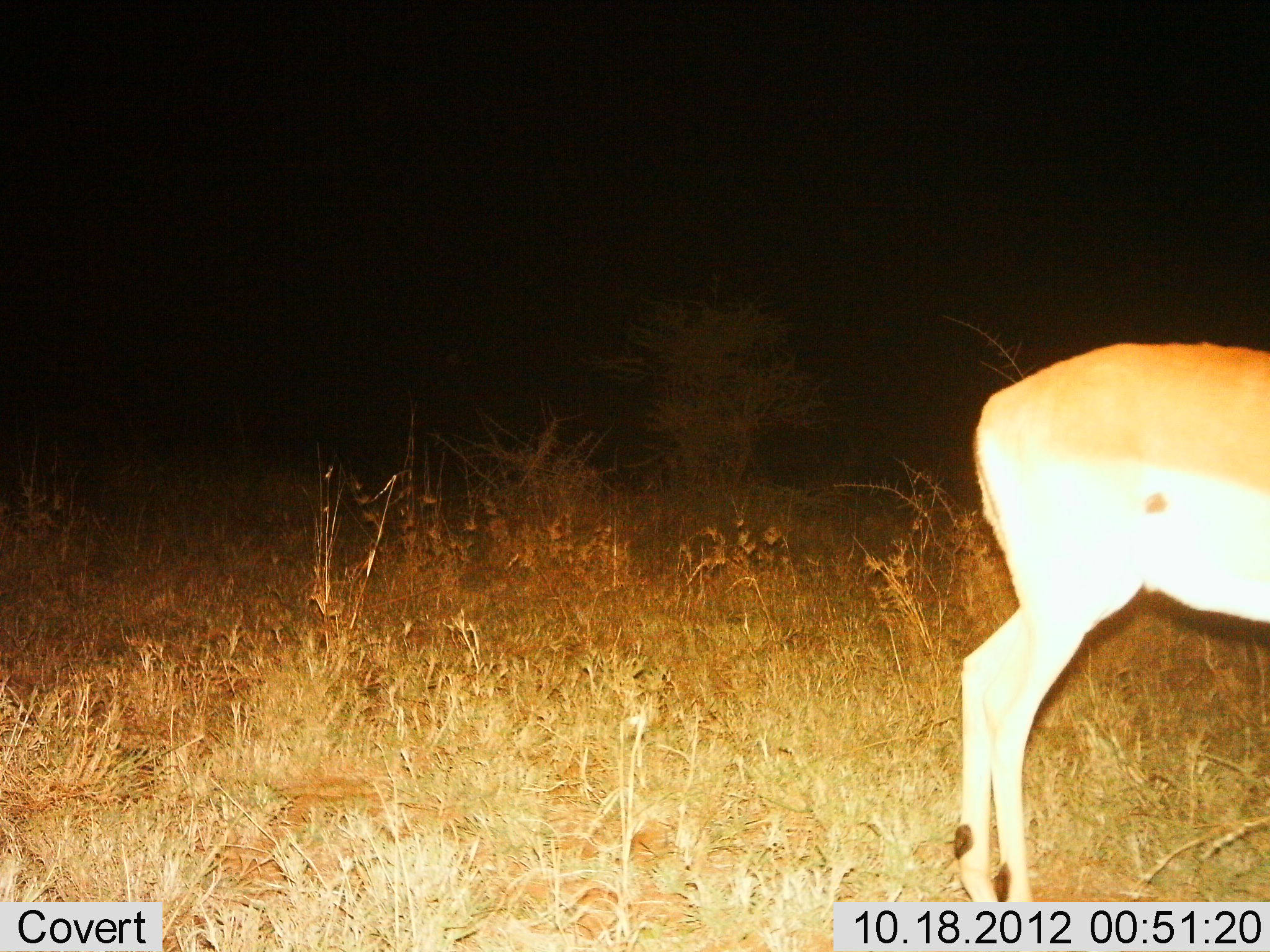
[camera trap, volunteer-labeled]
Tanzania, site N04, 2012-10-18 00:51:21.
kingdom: Animalia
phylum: Chordata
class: Mammalia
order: Artiodactyla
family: Bovidae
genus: Aepyceros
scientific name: Aepyceros melampus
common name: impala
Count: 1.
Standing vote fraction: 90%.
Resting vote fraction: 0%.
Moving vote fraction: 0%.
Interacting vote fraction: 0%.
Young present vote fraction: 0%.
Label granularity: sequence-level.